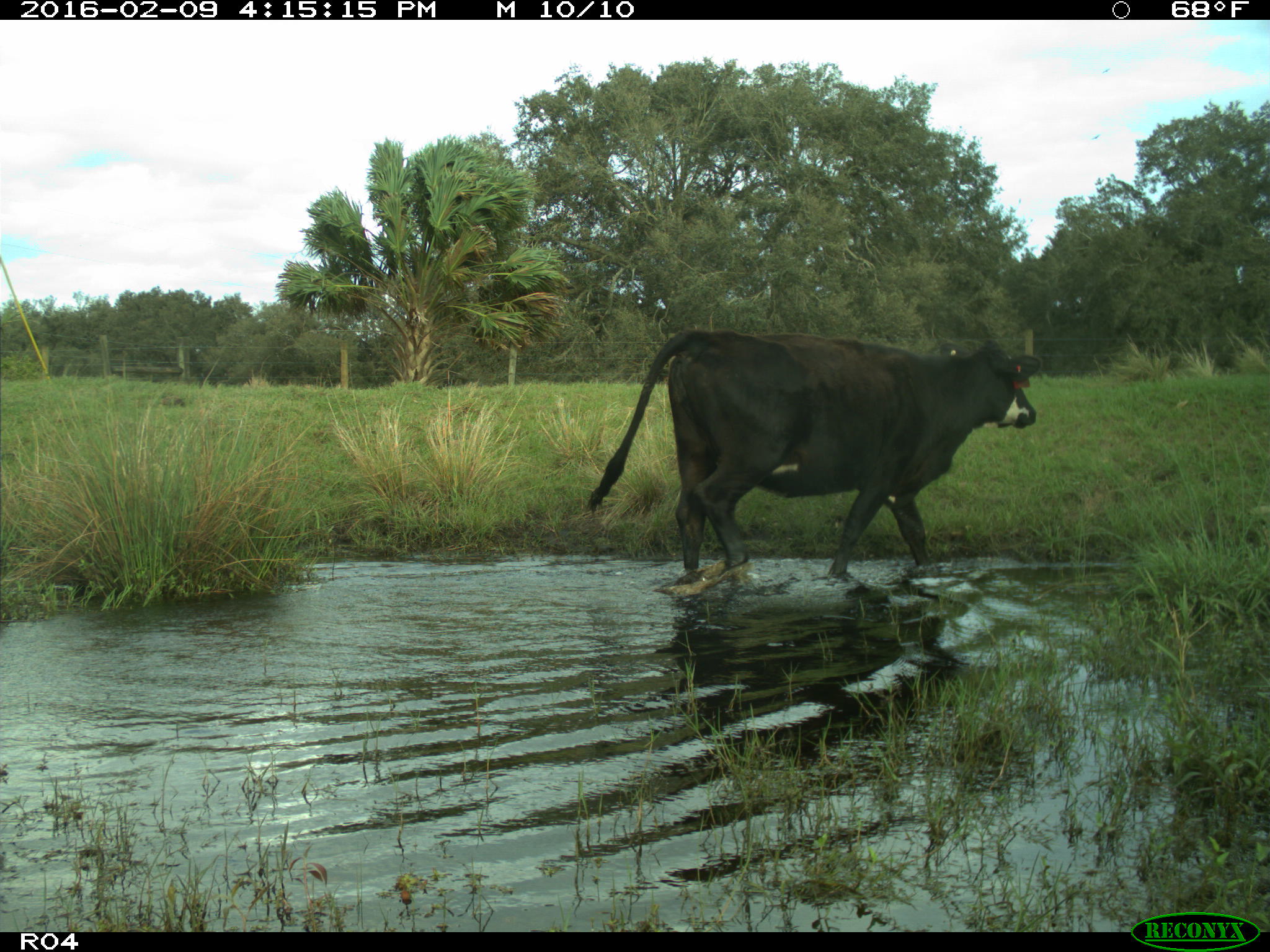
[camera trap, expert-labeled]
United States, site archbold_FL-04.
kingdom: Animalia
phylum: Chordata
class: Mammalia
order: Artiodactyla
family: Bovidae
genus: Bos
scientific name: Bos taurus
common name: domestic cow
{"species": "Bos taurus (domestic cow)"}